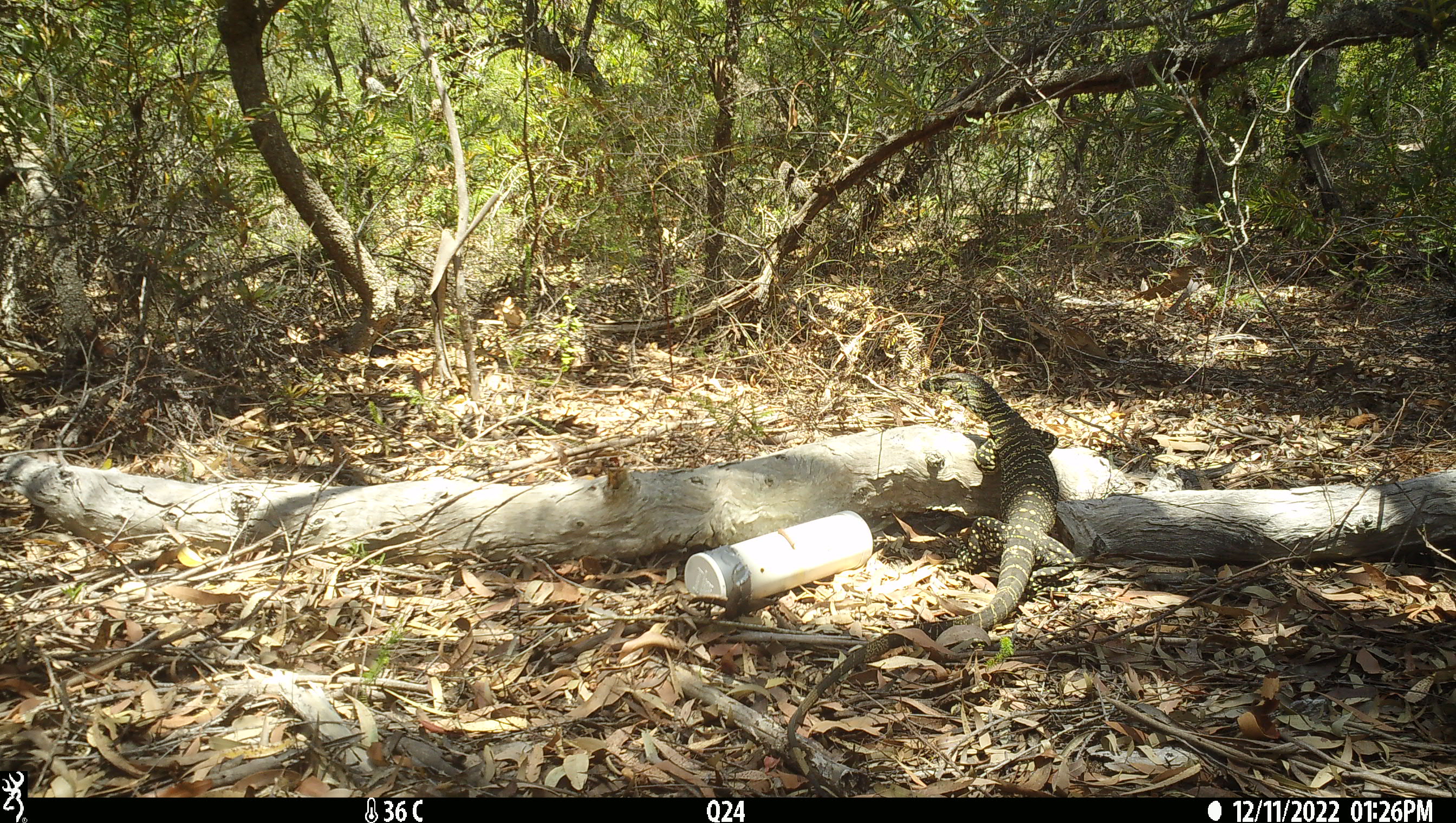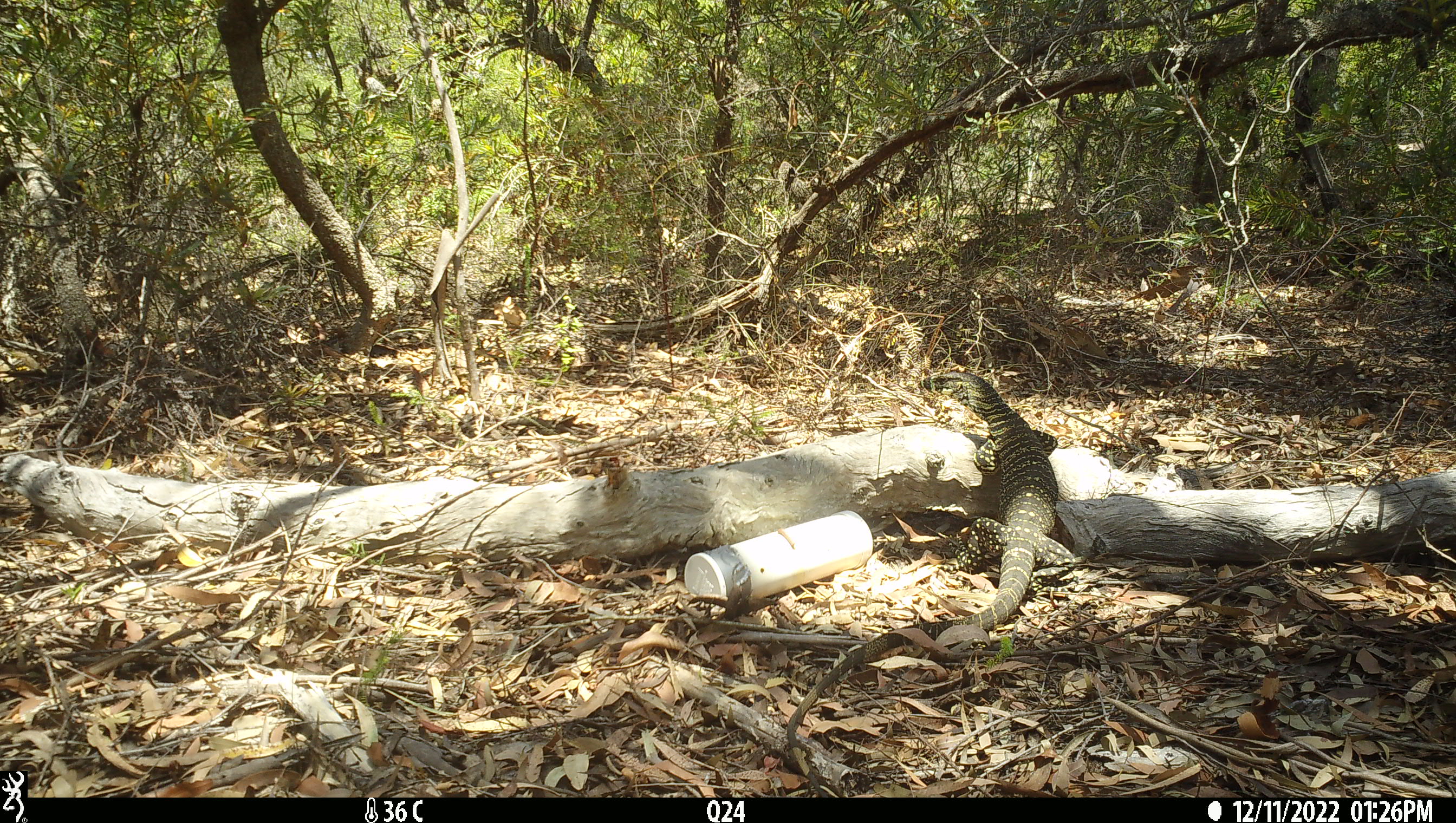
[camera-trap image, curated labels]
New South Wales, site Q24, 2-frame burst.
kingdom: Animalia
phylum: Chordata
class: Reptilia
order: Squamata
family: Varanidae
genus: Varanus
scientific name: Varanus varius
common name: lace monitor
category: goanna